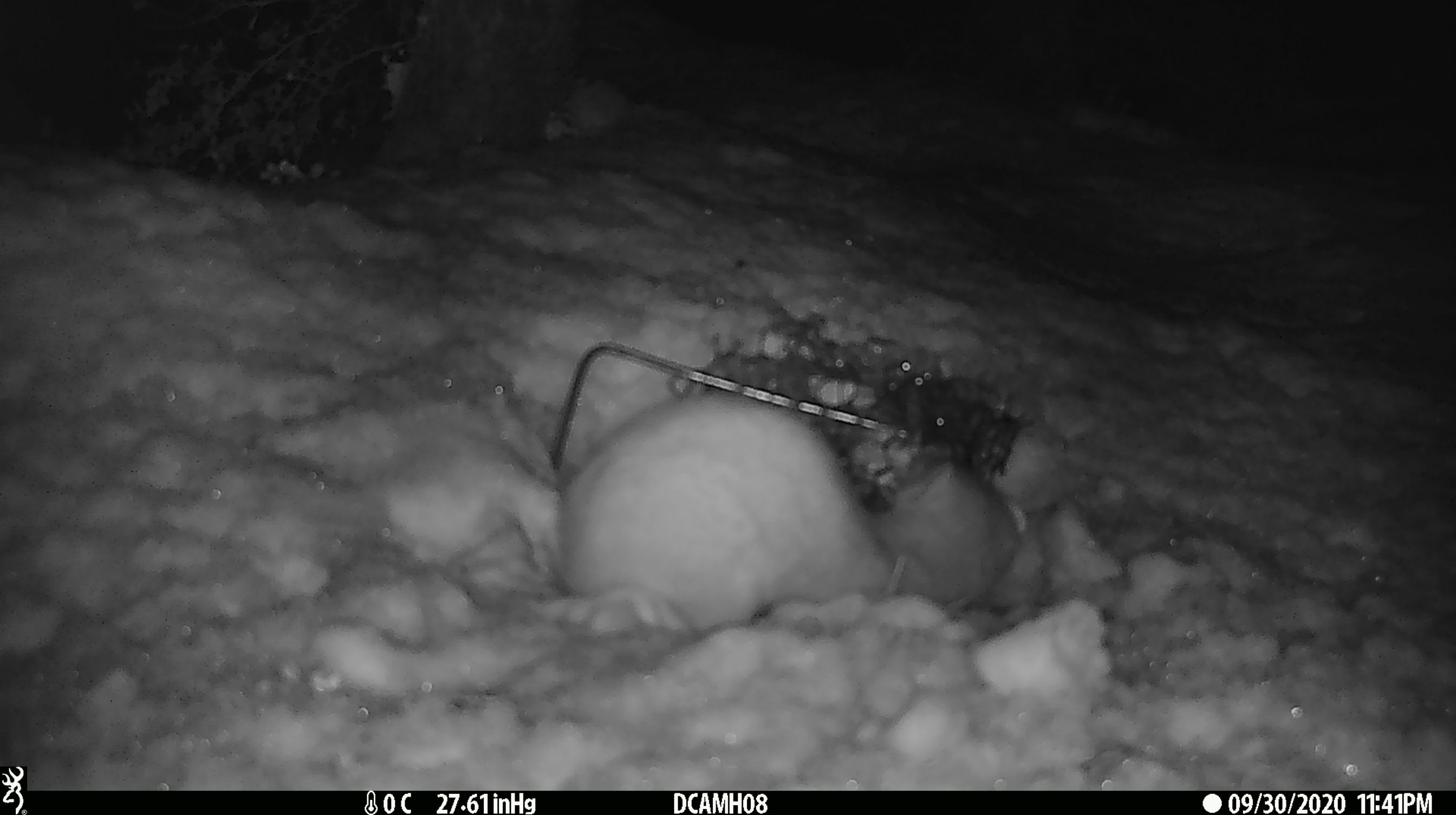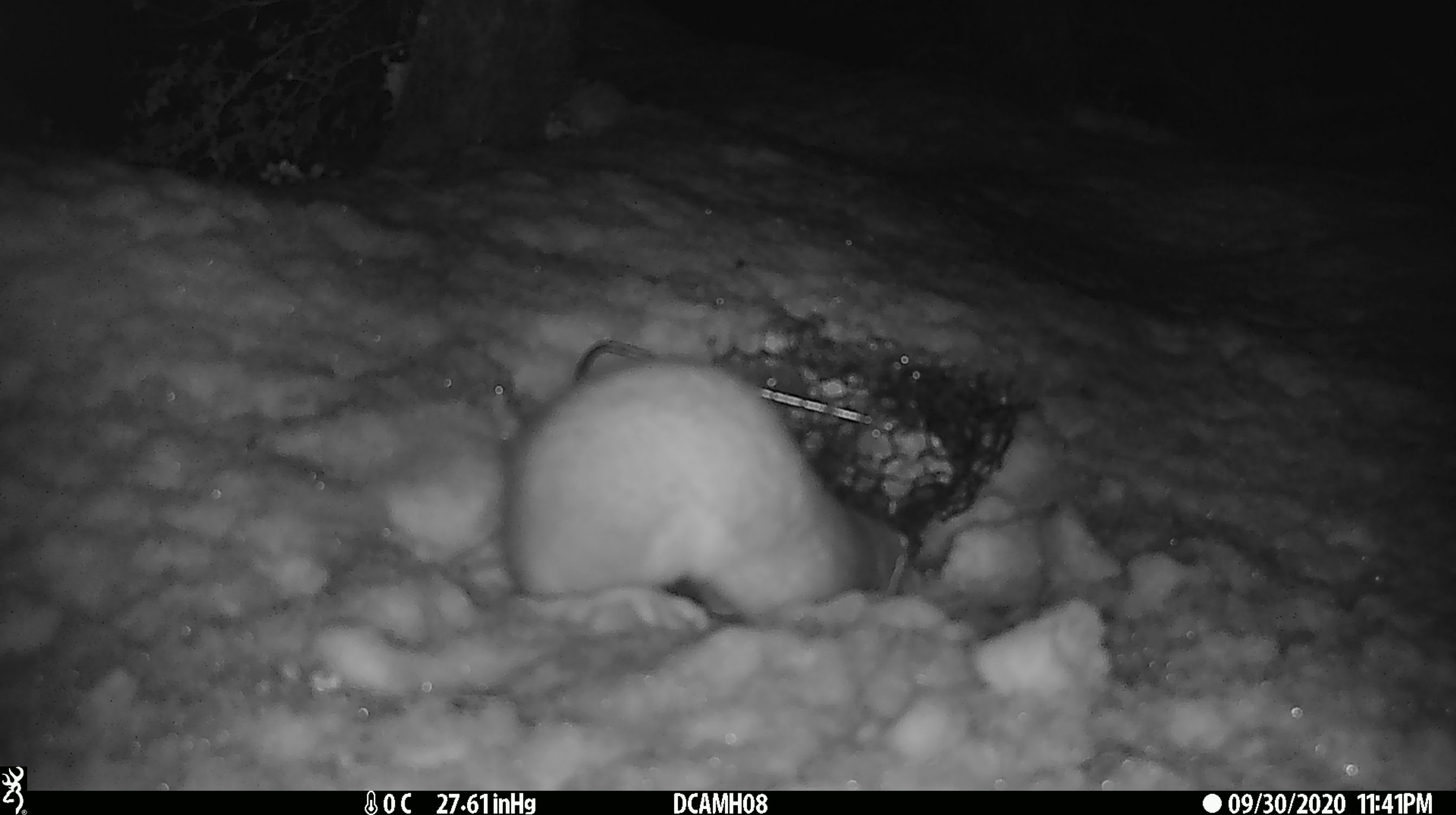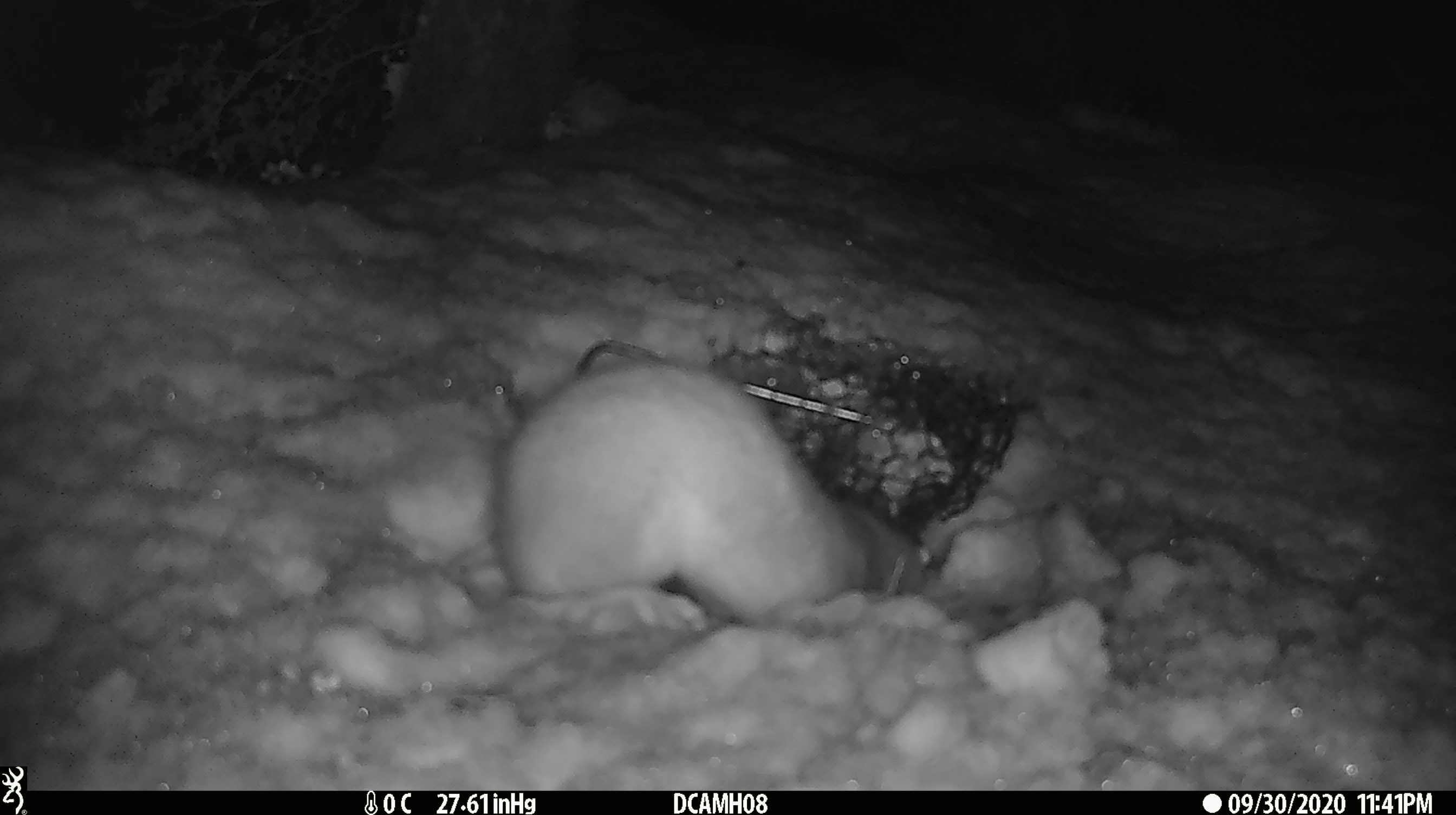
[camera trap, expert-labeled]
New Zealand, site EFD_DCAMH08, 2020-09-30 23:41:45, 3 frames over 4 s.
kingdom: Animalia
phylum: Chordata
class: Mammalia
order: Carnivora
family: Mustelidae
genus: Mustela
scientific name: Mustela erminea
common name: stoat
Stoat (Mustela erminea).